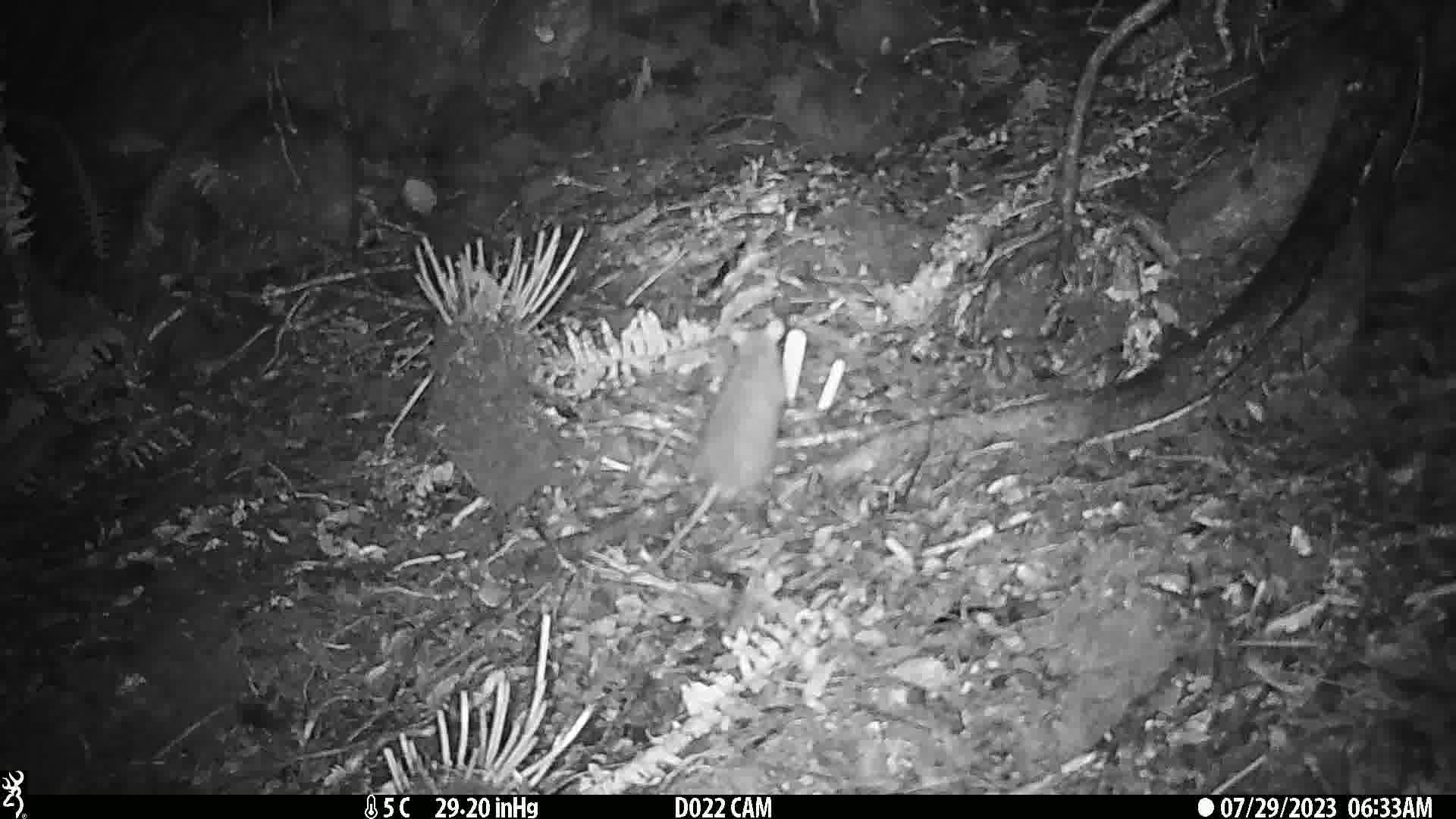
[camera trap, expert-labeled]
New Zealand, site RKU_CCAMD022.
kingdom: Animalia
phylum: Chordata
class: Mammalia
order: Rodentia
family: Muridae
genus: Rattus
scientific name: Rattus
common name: rat